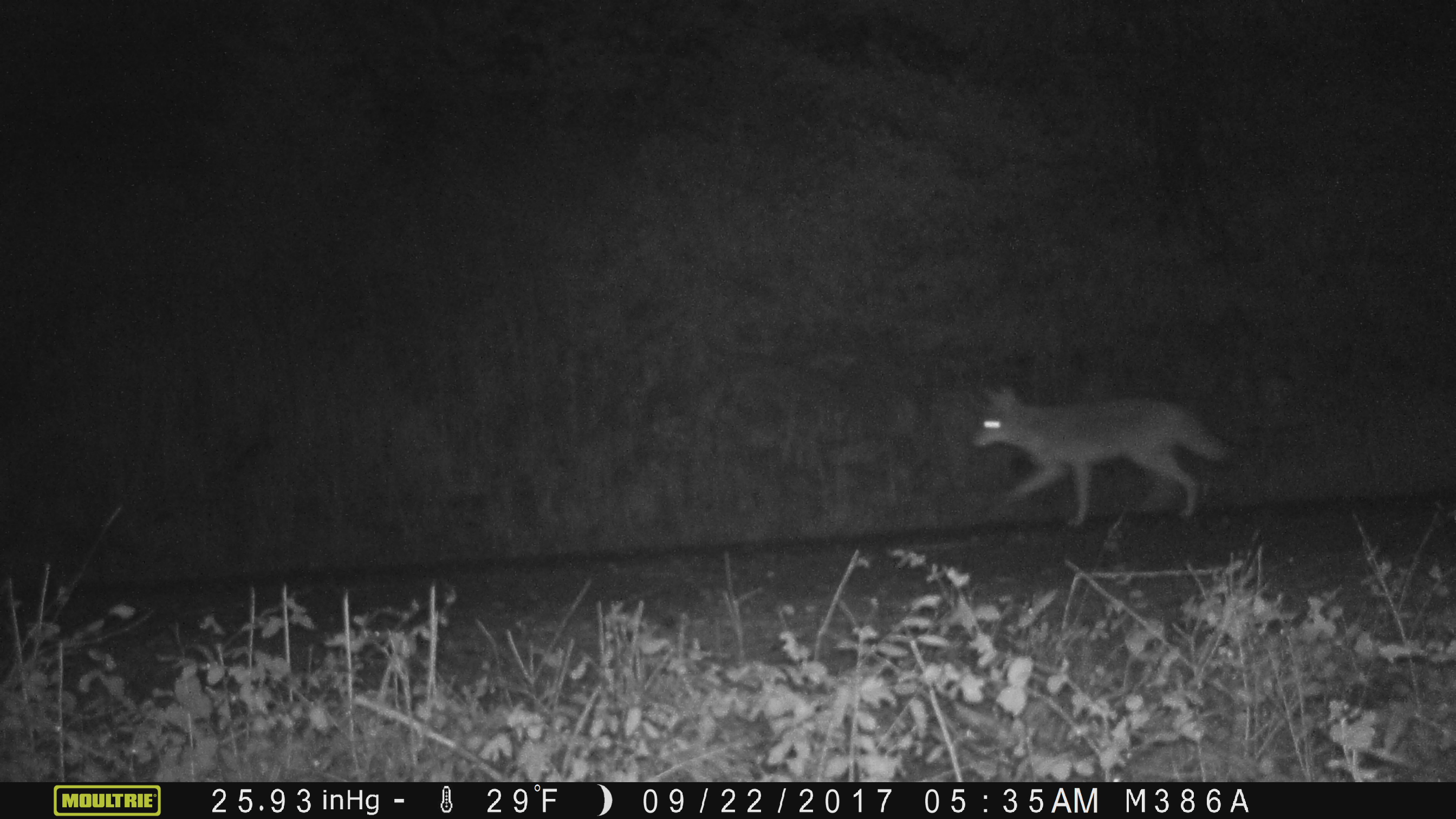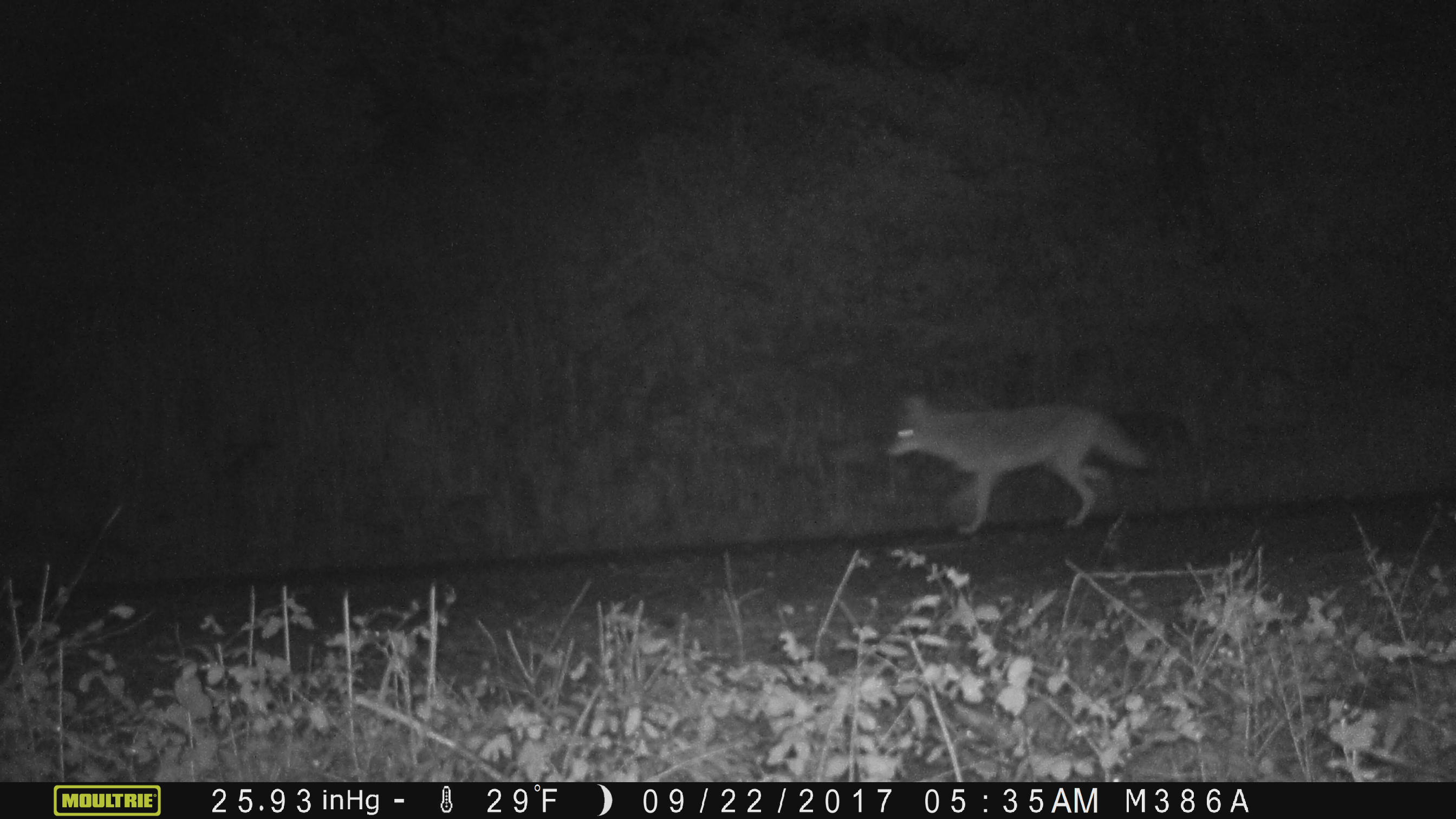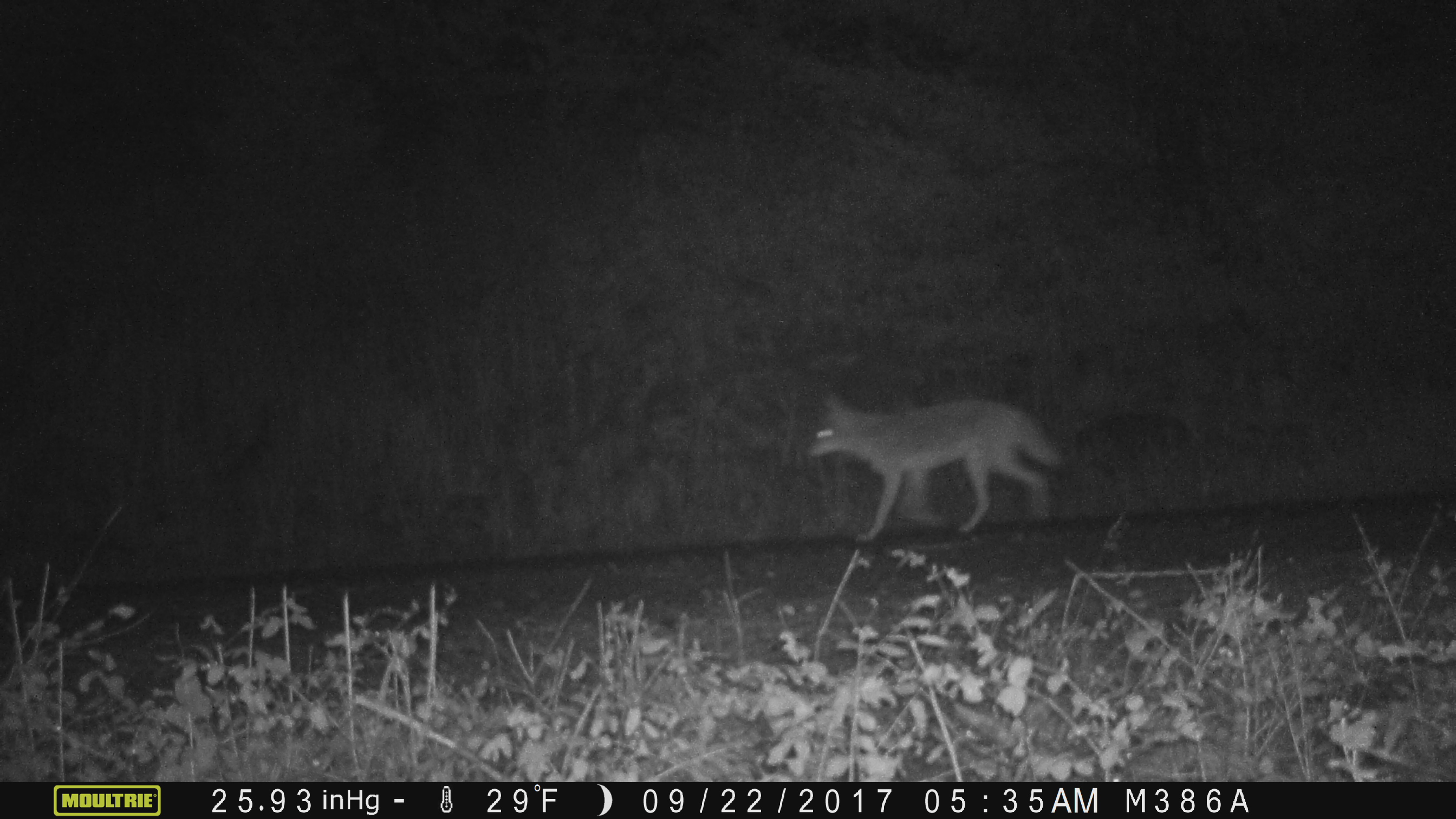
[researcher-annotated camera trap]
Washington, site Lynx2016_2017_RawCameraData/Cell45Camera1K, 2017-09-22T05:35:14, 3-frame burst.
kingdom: Animalia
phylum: Chordata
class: Mammalia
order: Carnivora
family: Canidae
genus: Canis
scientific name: Canis latrans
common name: coyote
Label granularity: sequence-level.